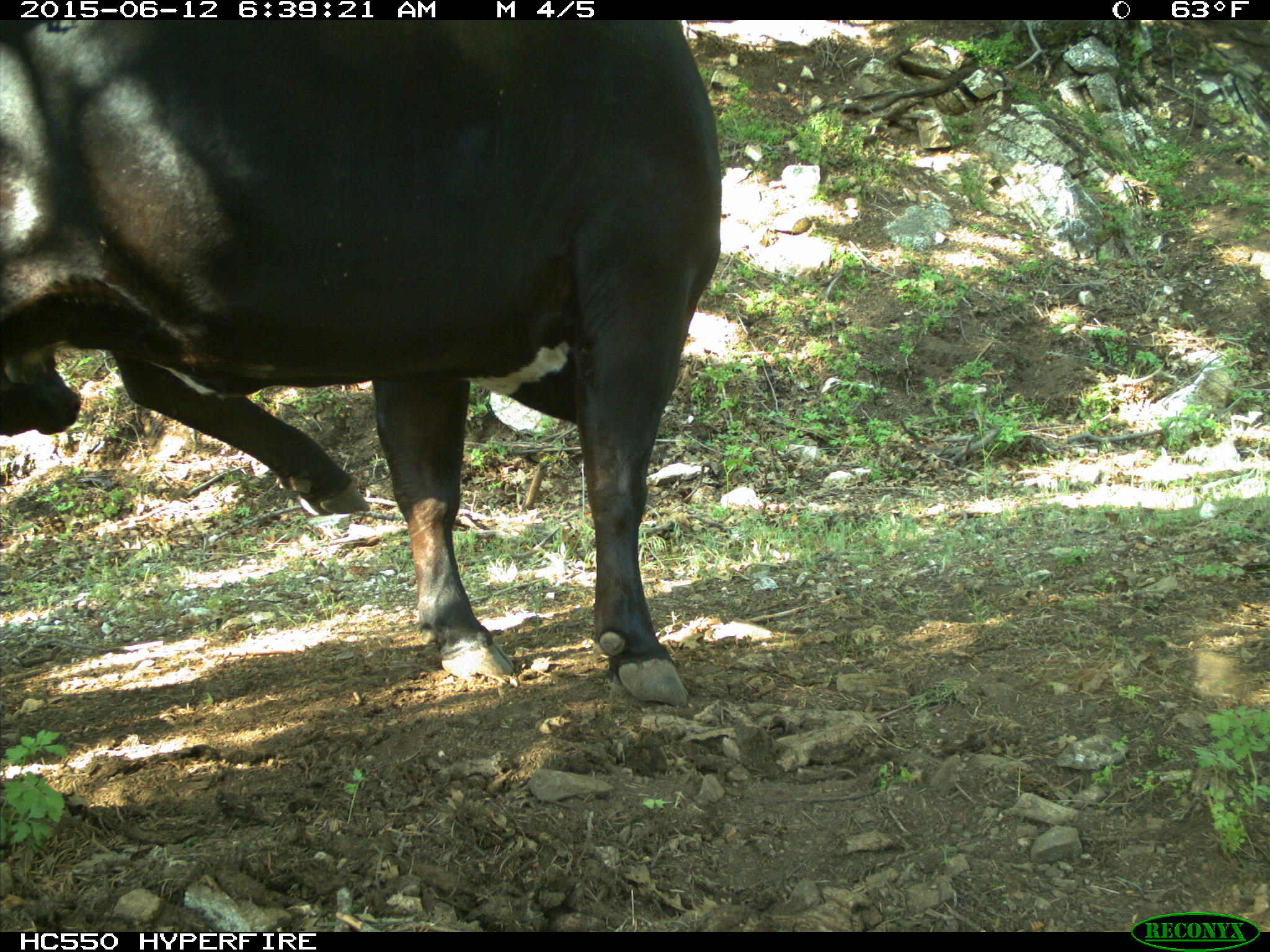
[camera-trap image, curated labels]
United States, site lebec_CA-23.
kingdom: Animalia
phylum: Chordata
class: Mammalia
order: Artiodactyla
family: Bovidae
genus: Bos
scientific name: Bos taurus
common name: domestic cow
Bos taurus (domestic cow).